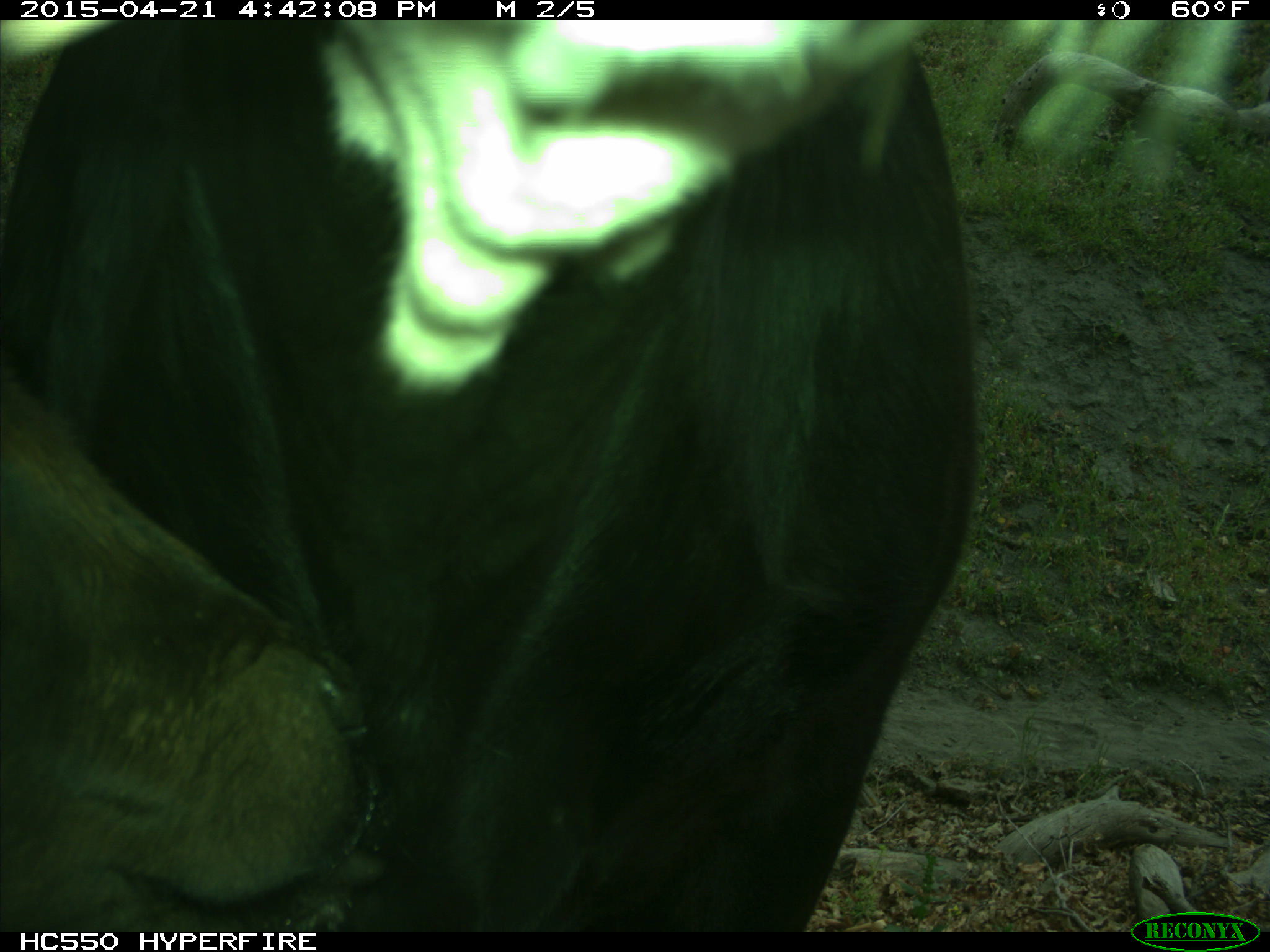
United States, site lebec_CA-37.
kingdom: Animalia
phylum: Chordata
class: Mammalia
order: Artiodactyla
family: Bovidae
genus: Bos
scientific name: Bos taurus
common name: domestic cow